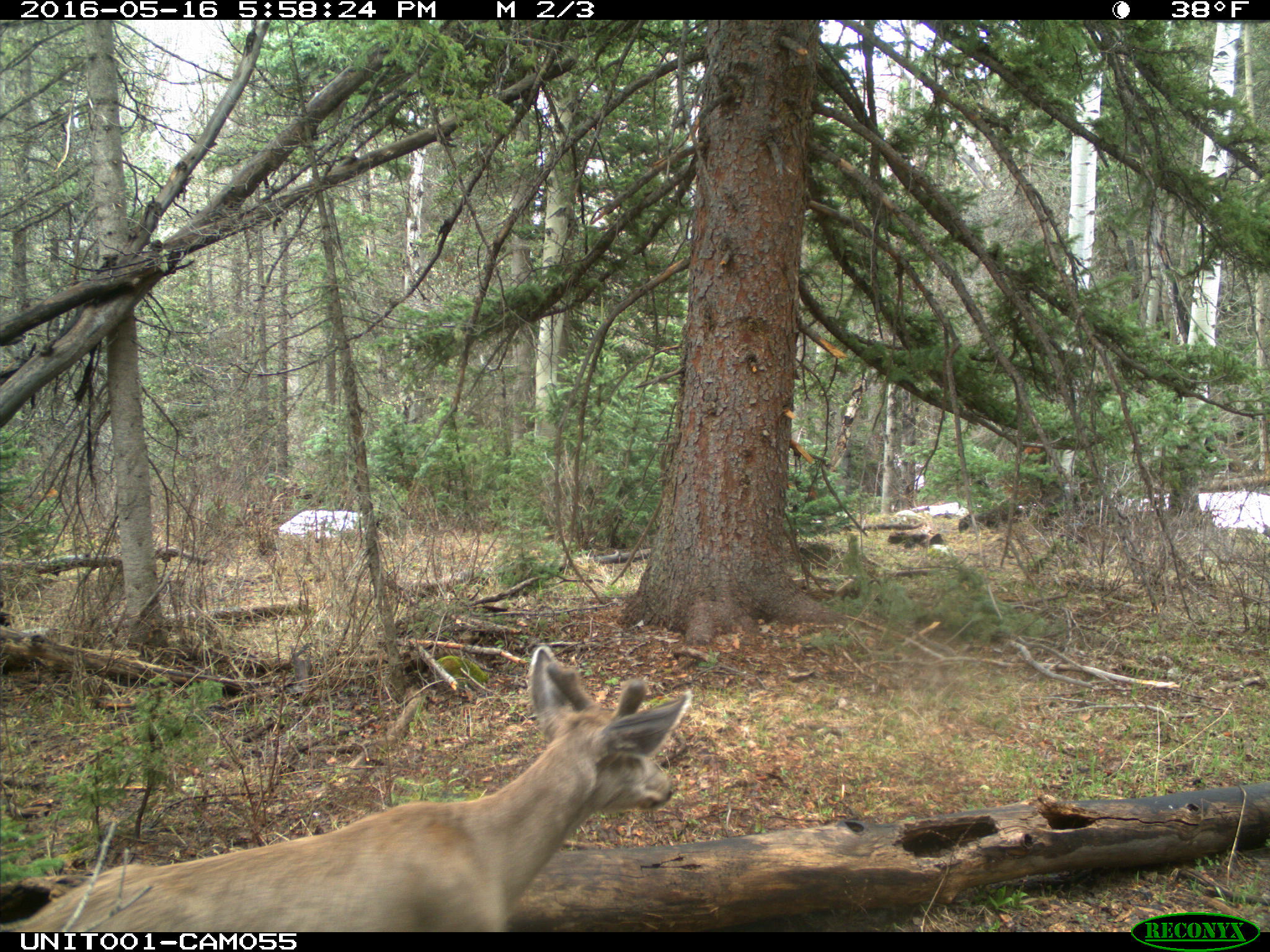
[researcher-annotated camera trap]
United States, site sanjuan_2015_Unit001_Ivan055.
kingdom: Animalia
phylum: Chordata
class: Mammalia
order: Artiodactyla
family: Cervidae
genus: Odocoileus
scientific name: Odocoileus hemionus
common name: mule deer